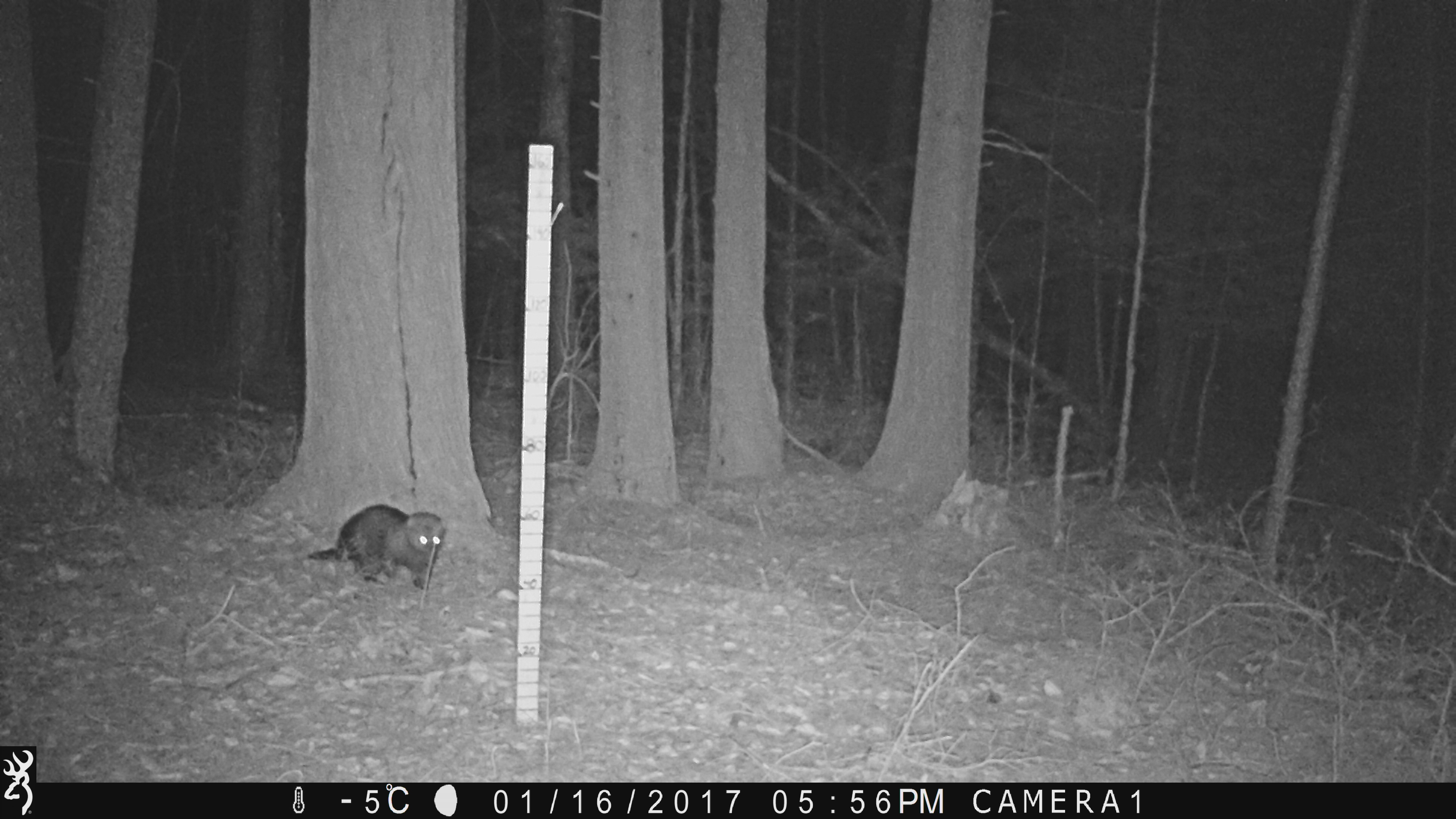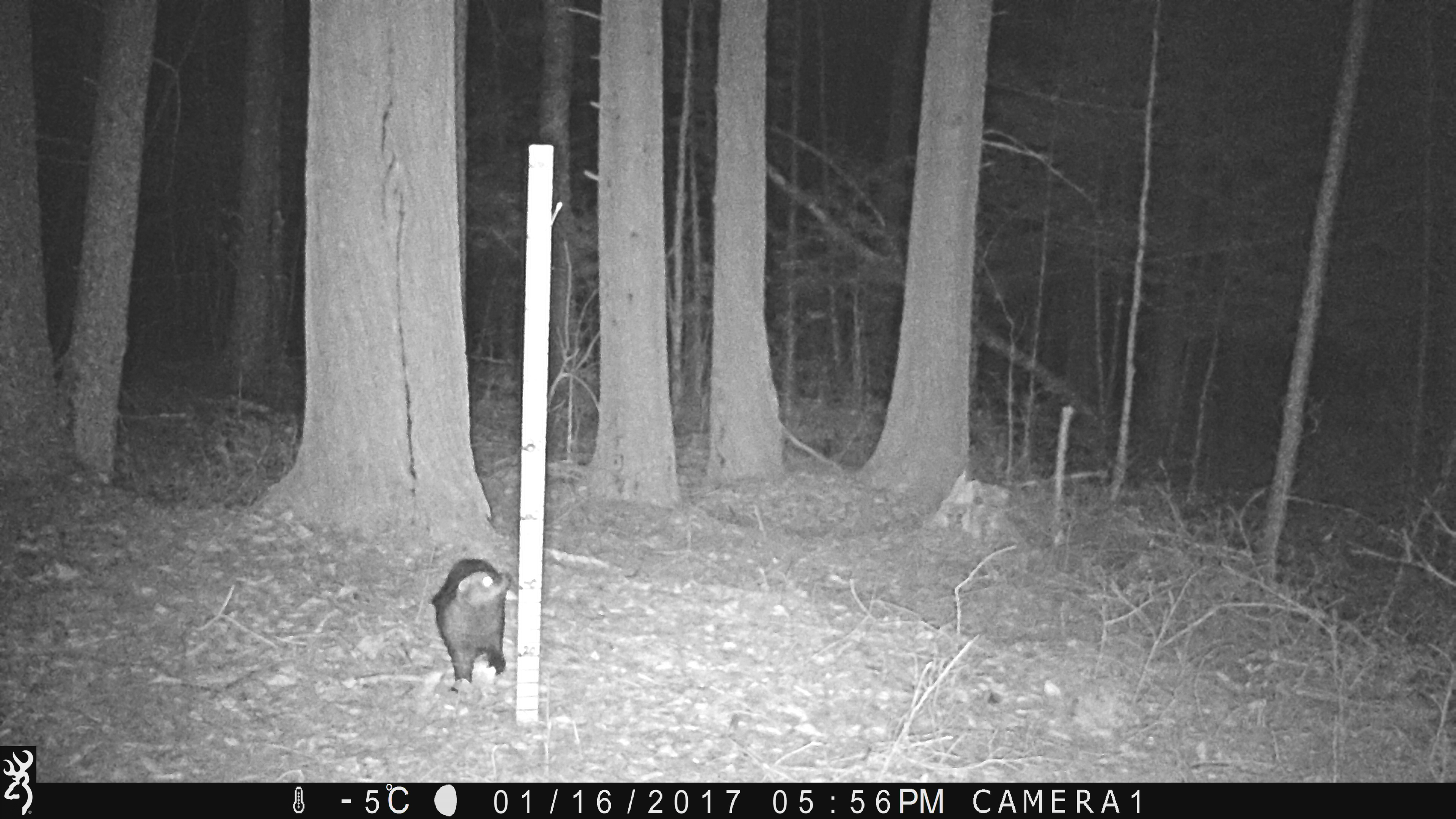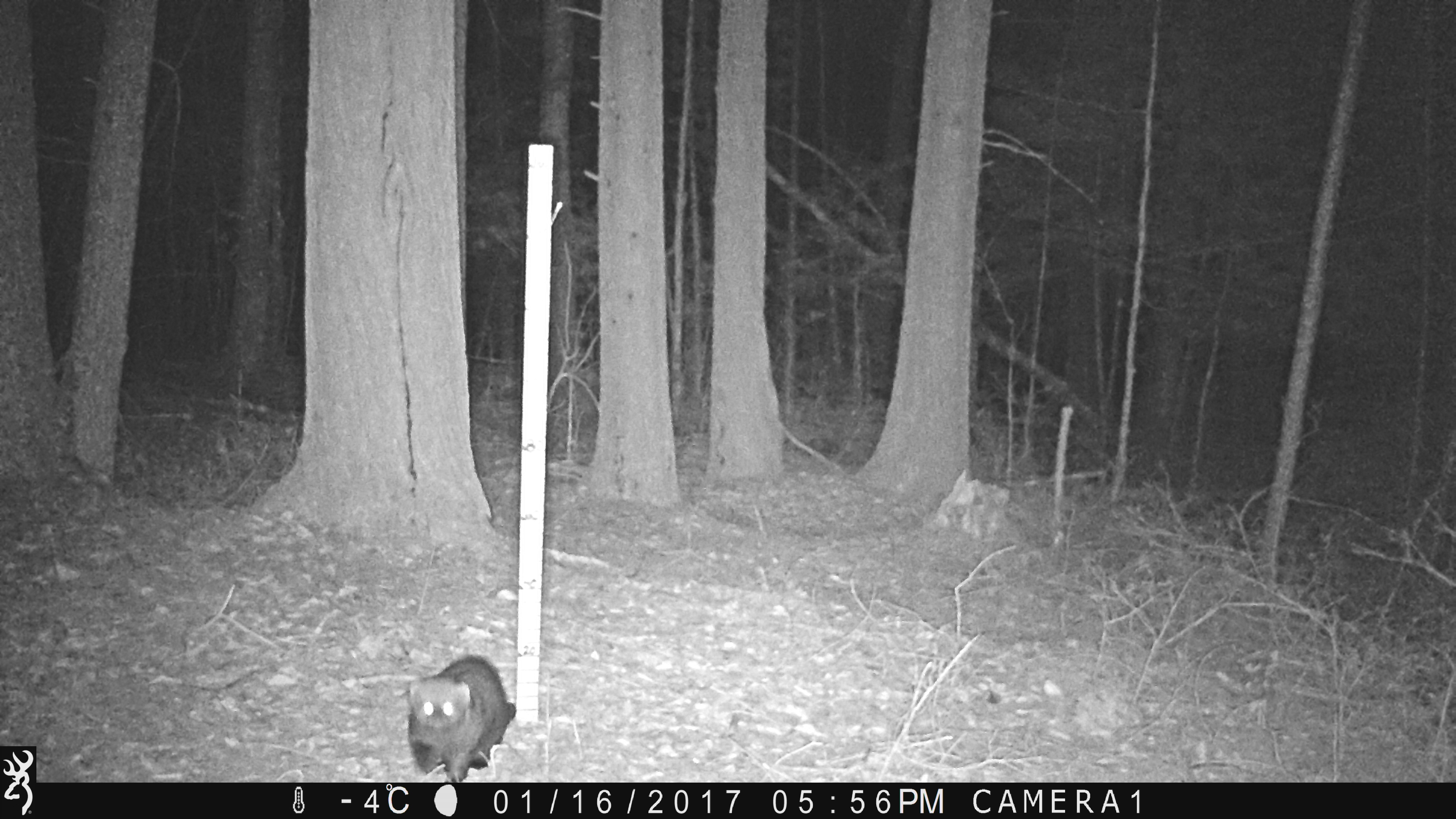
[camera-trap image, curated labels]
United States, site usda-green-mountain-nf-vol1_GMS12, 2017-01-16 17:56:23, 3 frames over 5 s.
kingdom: Animalia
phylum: Chordata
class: Mammalia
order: Carnivora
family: Mustelidae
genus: Pekania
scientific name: Pekania pennanti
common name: fisher